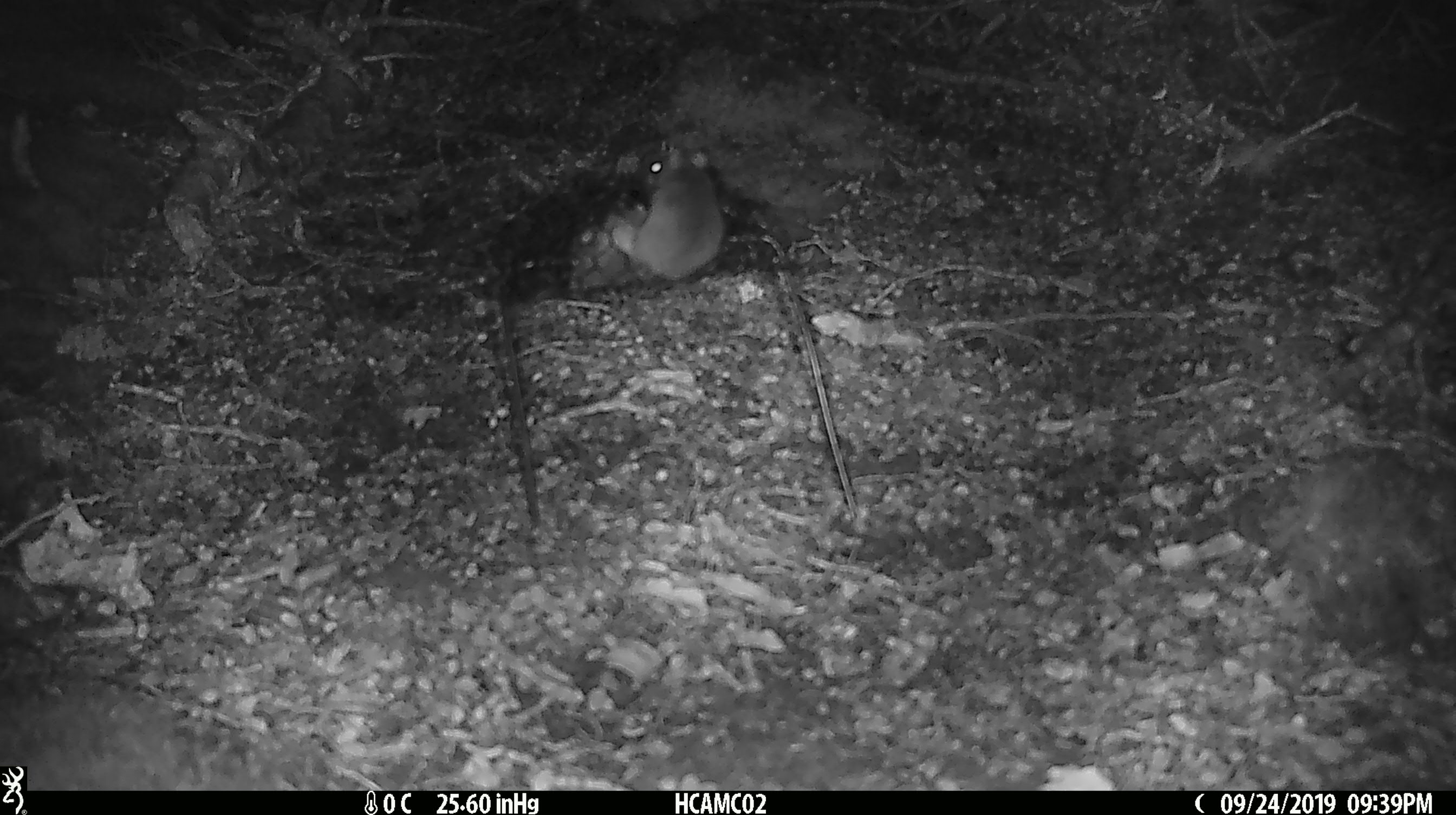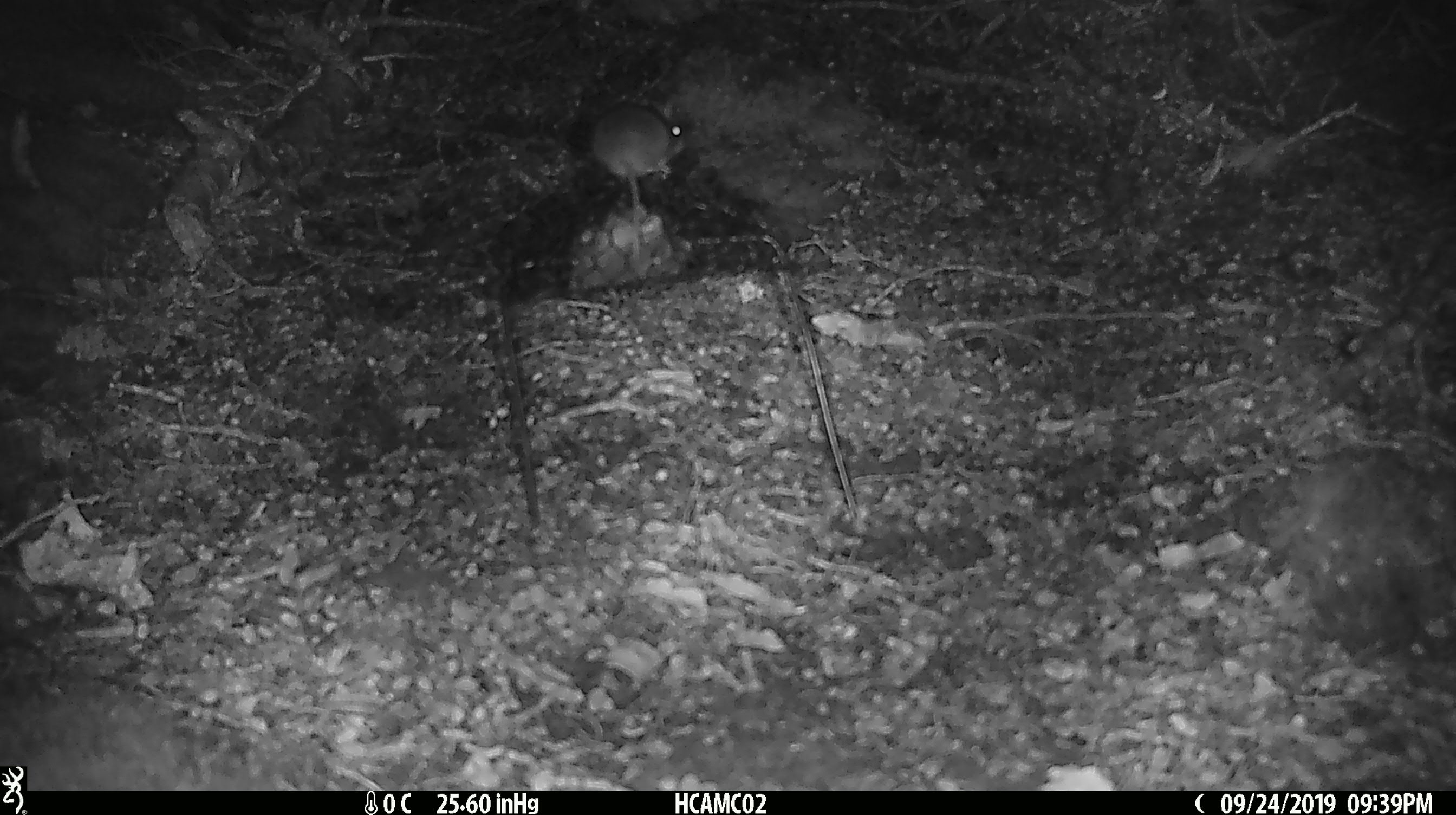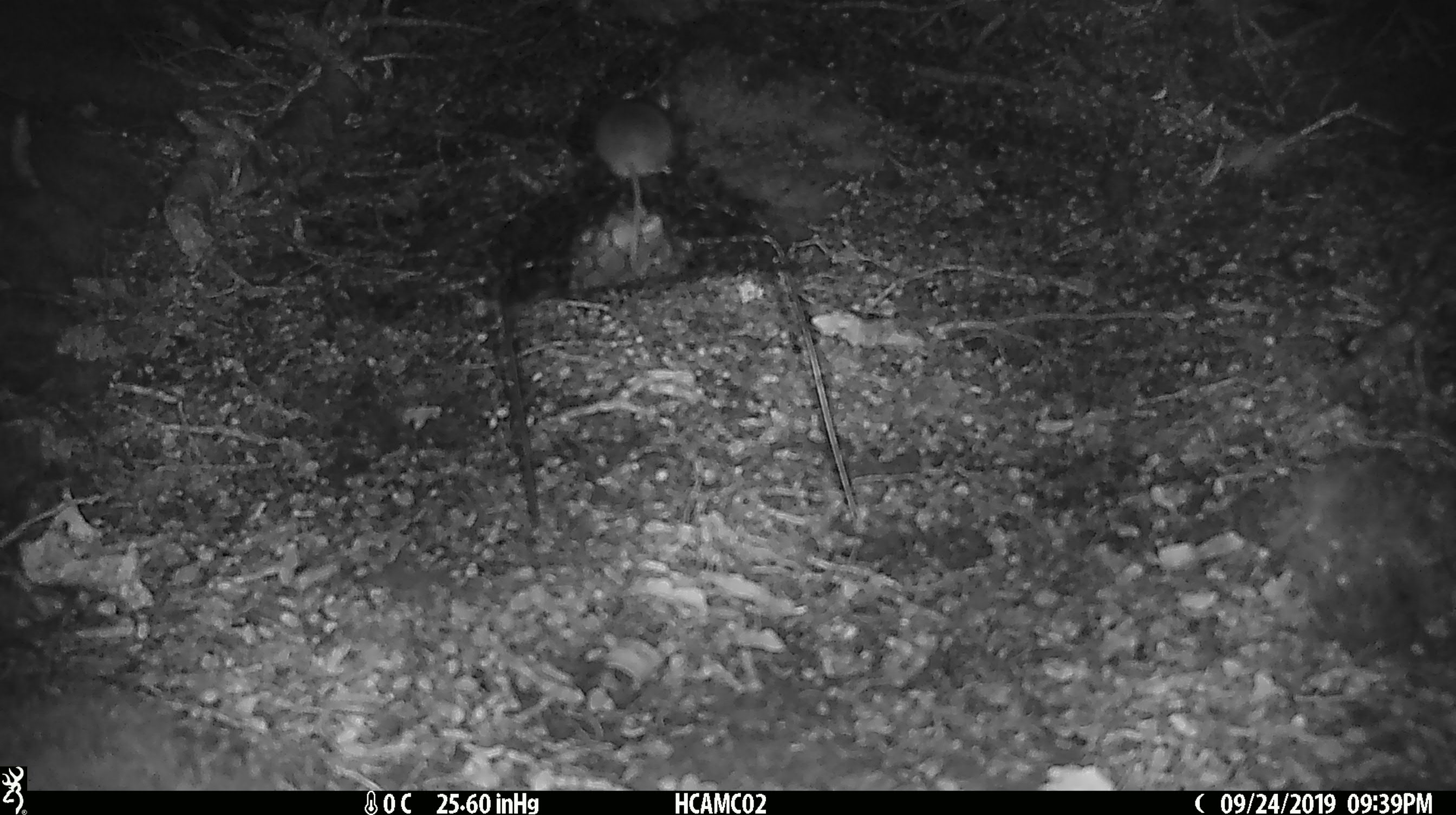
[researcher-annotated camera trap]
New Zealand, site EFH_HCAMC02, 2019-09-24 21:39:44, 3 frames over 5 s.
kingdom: Animalia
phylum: Chordata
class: Mammalia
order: Rodentia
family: Muridae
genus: Mus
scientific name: Mus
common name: mouse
Mouse (Mus).